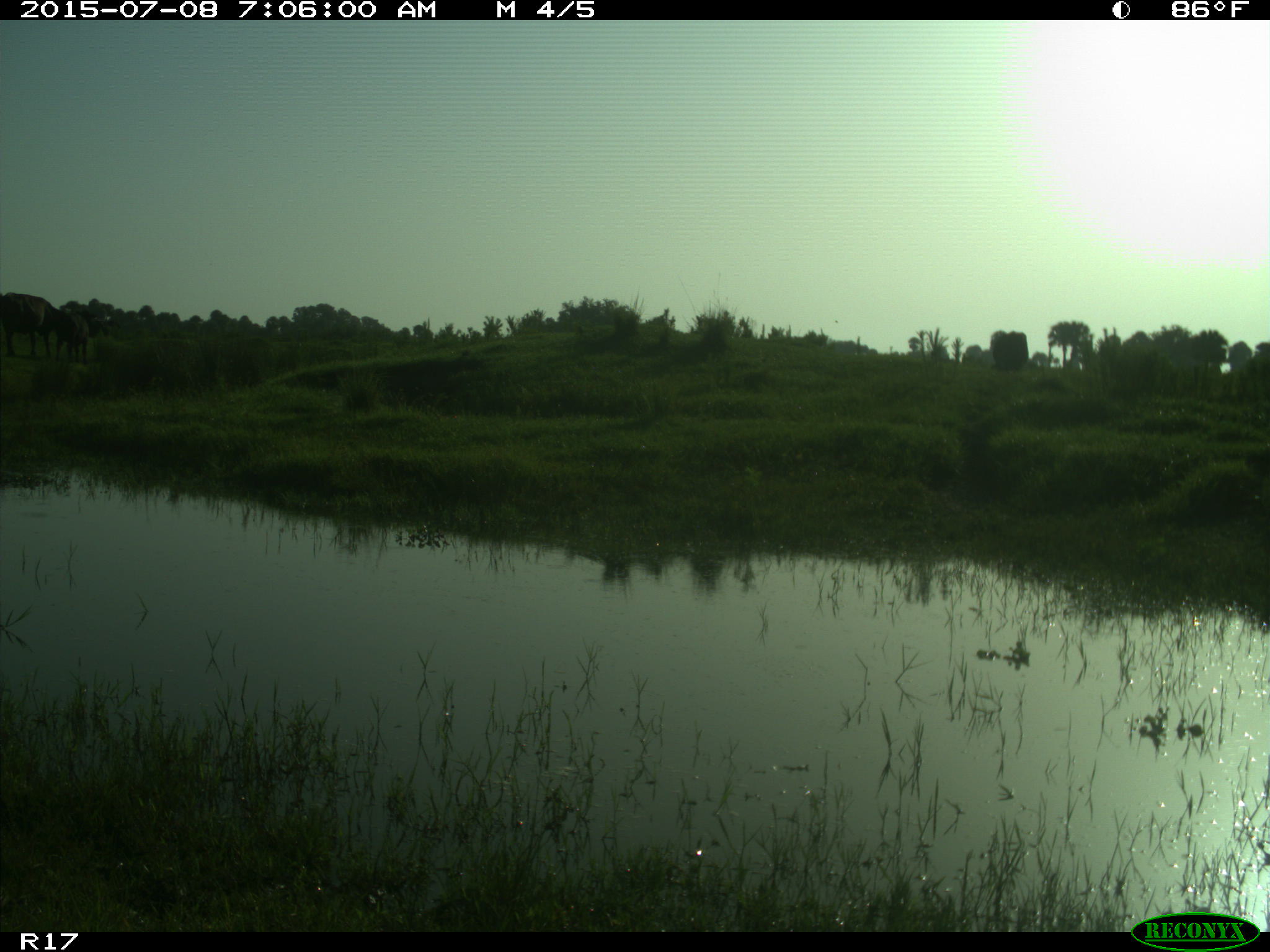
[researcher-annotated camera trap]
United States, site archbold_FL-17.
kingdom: Animalia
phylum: Chordata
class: Mammalia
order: Artiodactyla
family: Bovidae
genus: Bos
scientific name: Bos taurus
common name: domestic cow